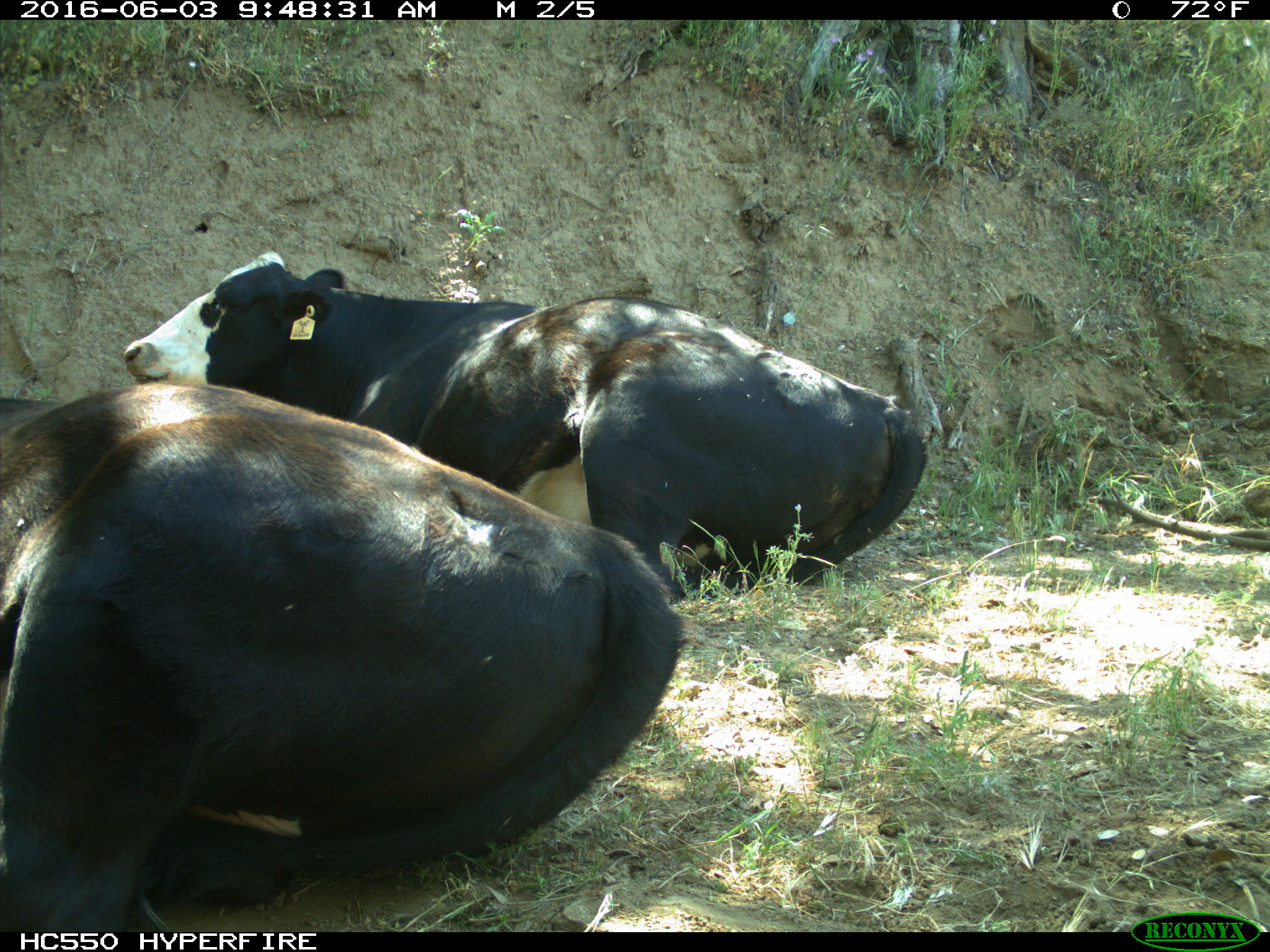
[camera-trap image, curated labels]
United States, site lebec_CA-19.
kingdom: Animalia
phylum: Chordata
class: Mammalia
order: Artiodactyla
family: Bovidae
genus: Bos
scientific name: Bos taurus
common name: domestic cow